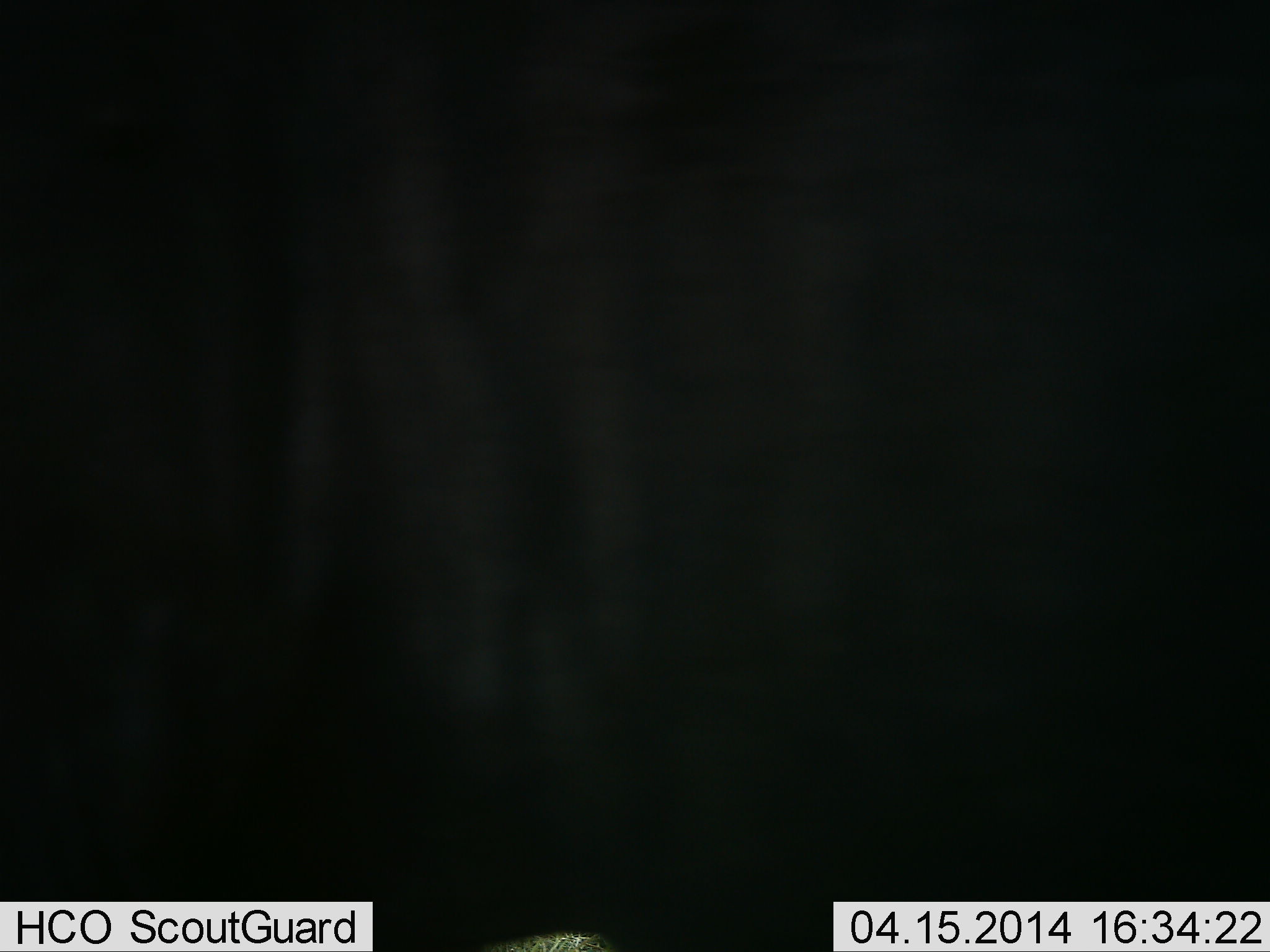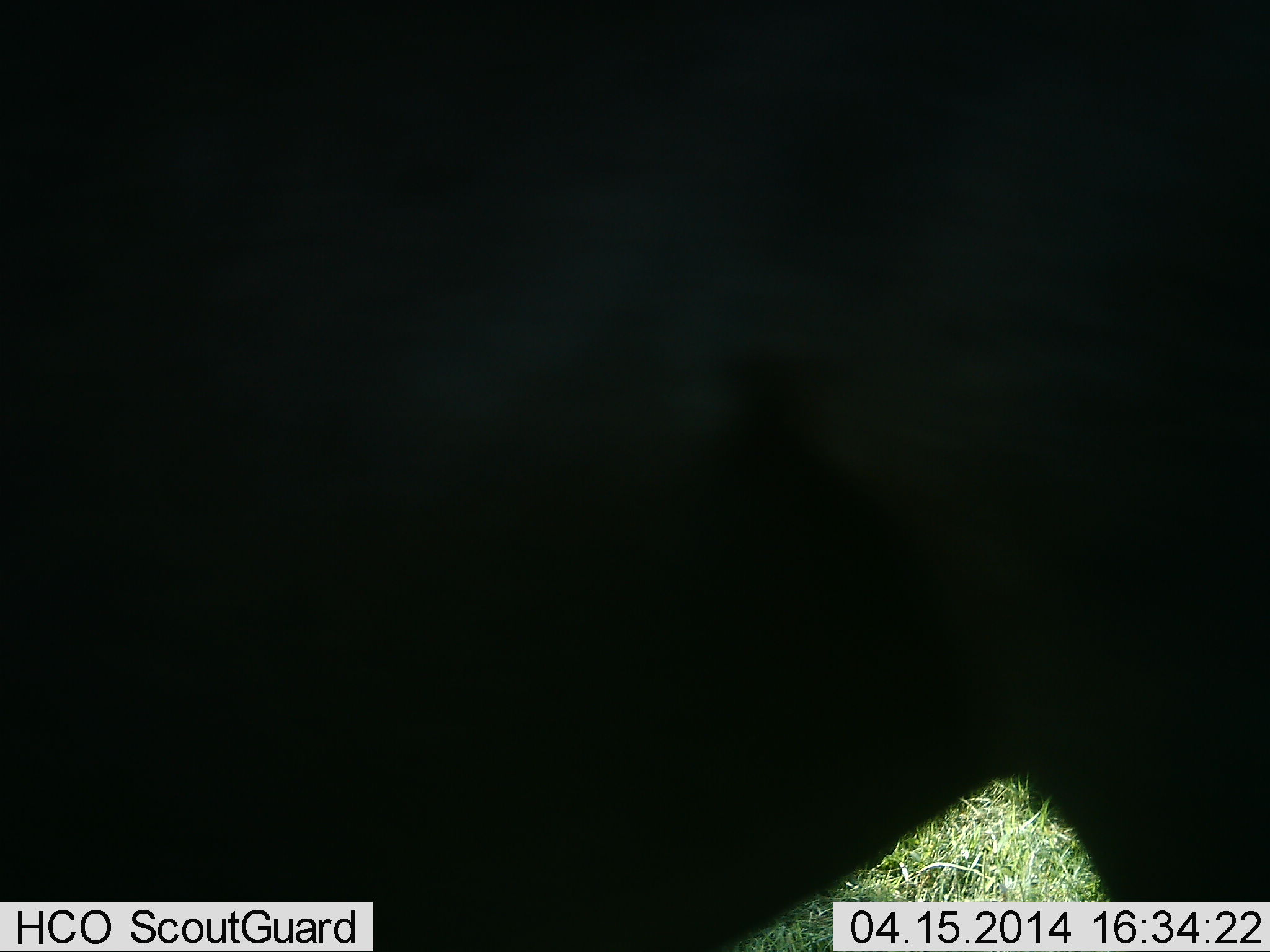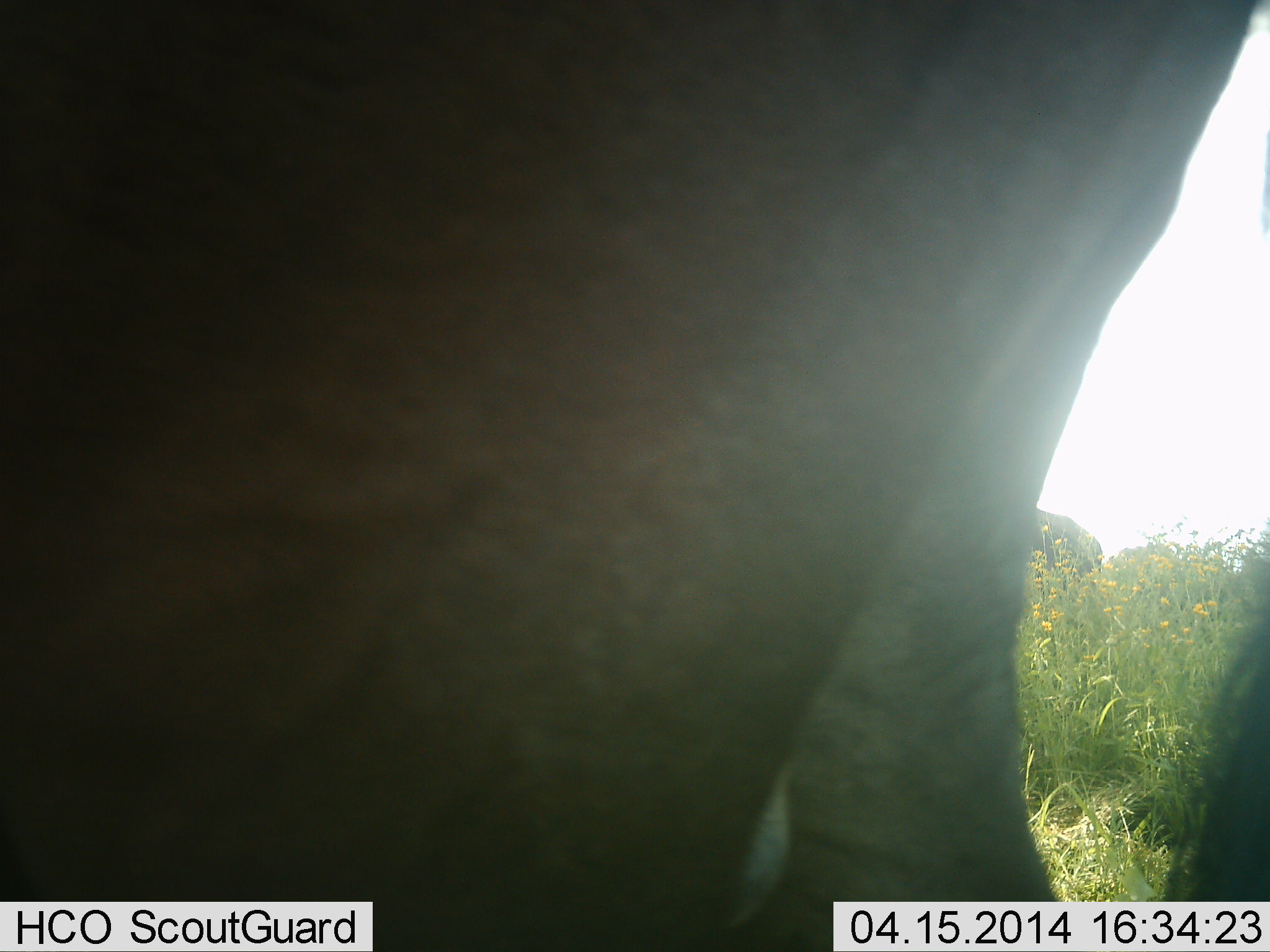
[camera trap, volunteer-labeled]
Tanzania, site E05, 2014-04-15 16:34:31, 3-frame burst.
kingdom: Animalia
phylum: Chordata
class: Mammalia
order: Artiodactyla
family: Bovidae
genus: Connochaetes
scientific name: Connochaetes taurinus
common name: blue wildebeest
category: wildebeest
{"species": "wildebeest (blue wildebeest) (Connochaetes taurinus)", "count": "2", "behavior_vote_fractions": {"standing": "60%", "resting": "0%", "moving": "30%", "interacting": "10%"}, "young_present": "0%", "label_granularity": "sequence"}